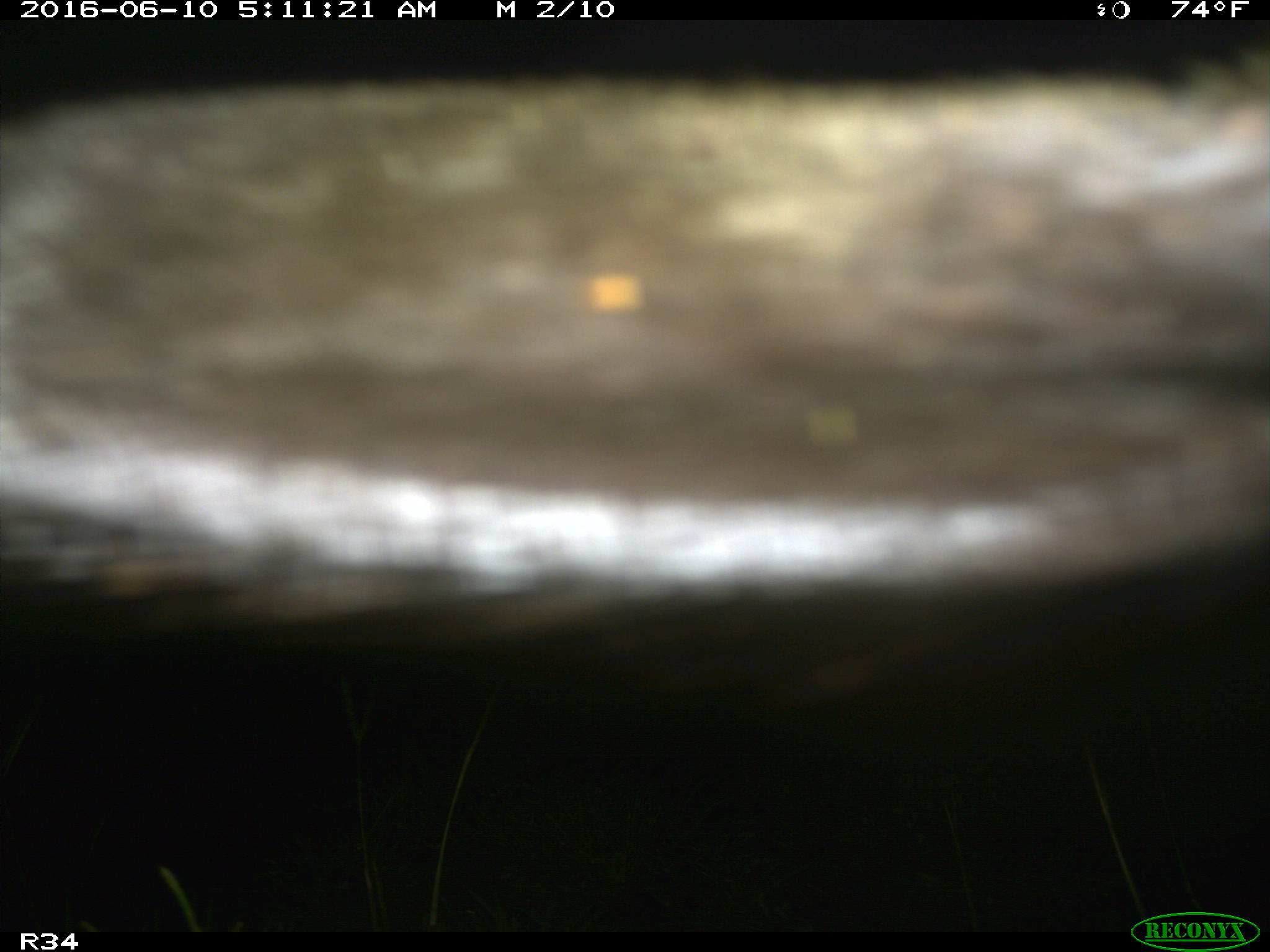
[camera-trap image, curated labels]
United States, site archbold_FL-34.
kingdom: Animalia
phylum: Chordata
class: Mammalia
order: Artiodactyla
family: Suidae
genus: Sus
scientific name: Sus scrofa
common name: wild boar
Sus scrofa (wild boar).